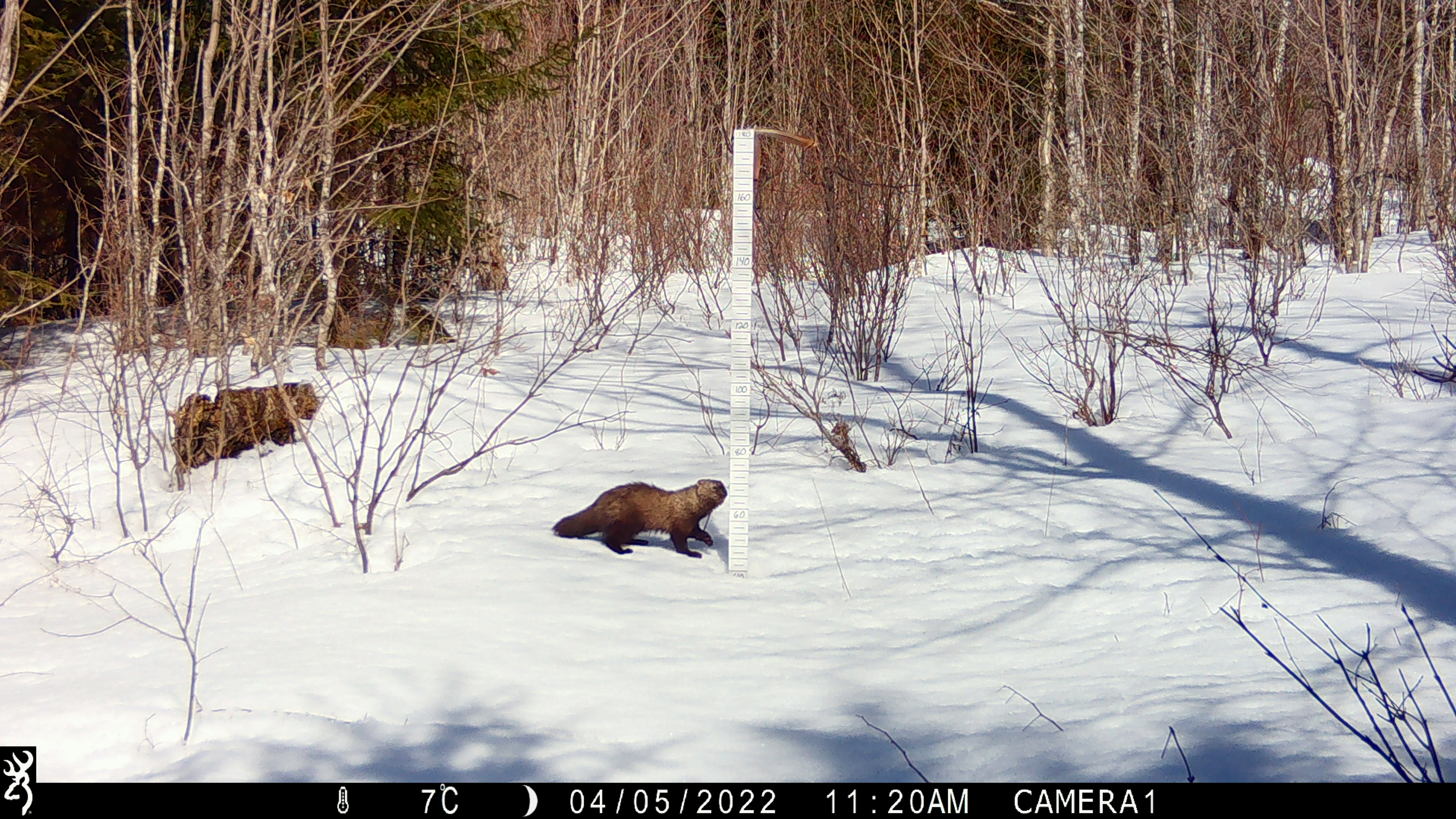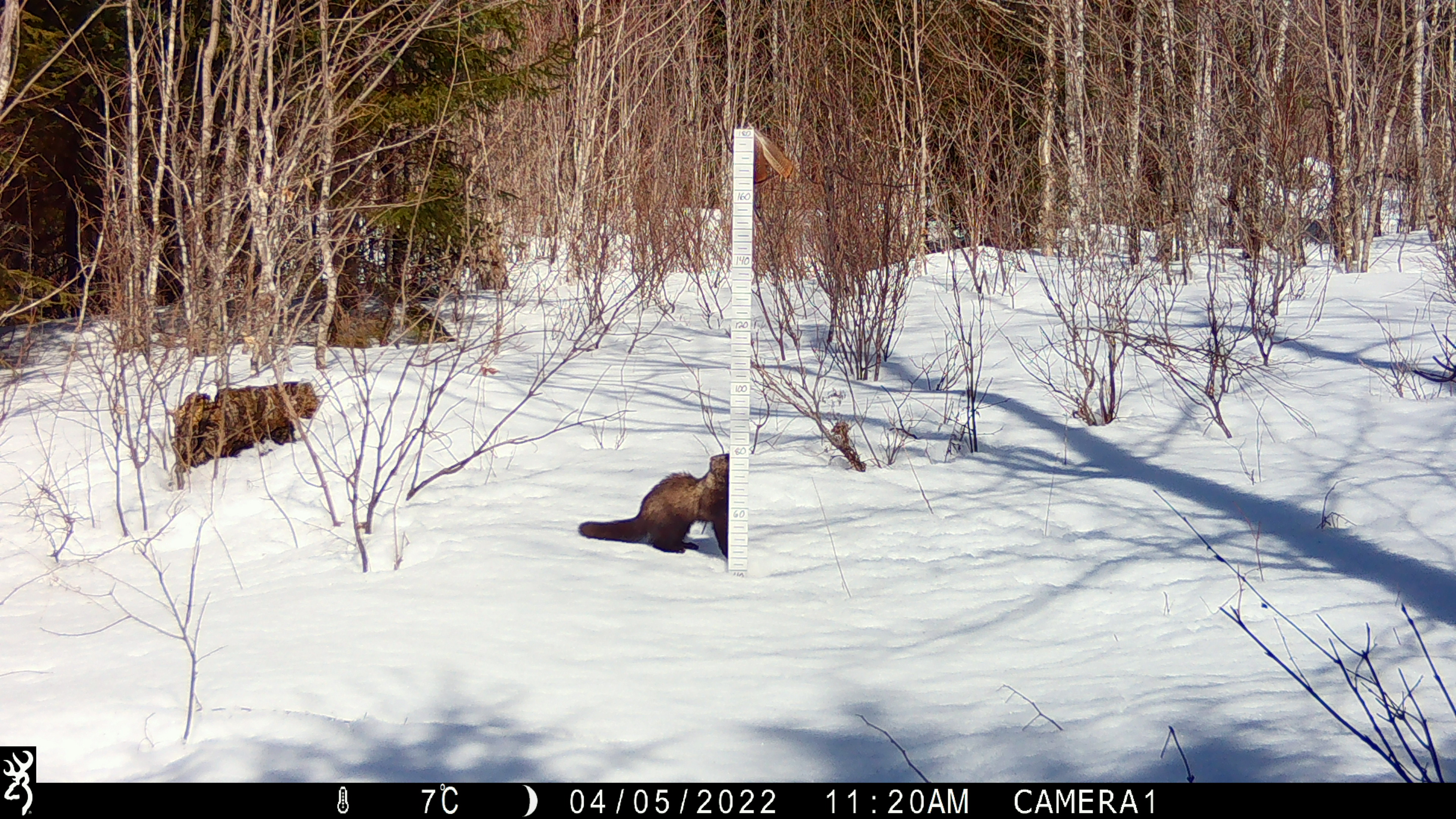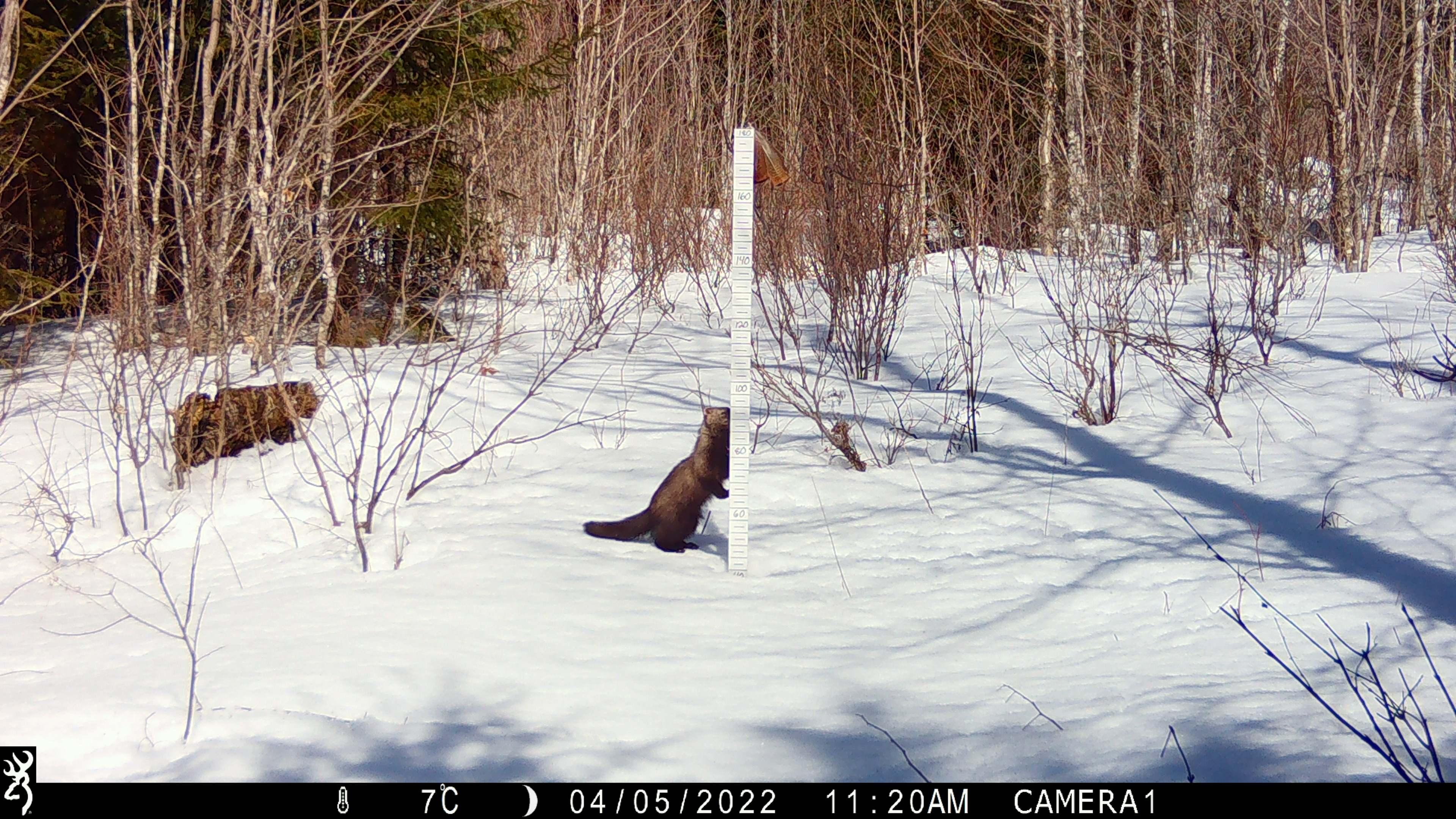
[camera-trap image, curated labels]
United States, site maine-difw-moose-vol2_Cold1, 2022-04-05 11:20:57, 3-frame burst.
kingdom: Animalia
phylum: Chordata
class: Mammalia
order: Carnivora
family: Mustelidae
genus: Pekania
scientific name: Pekania pennanti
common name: fisher